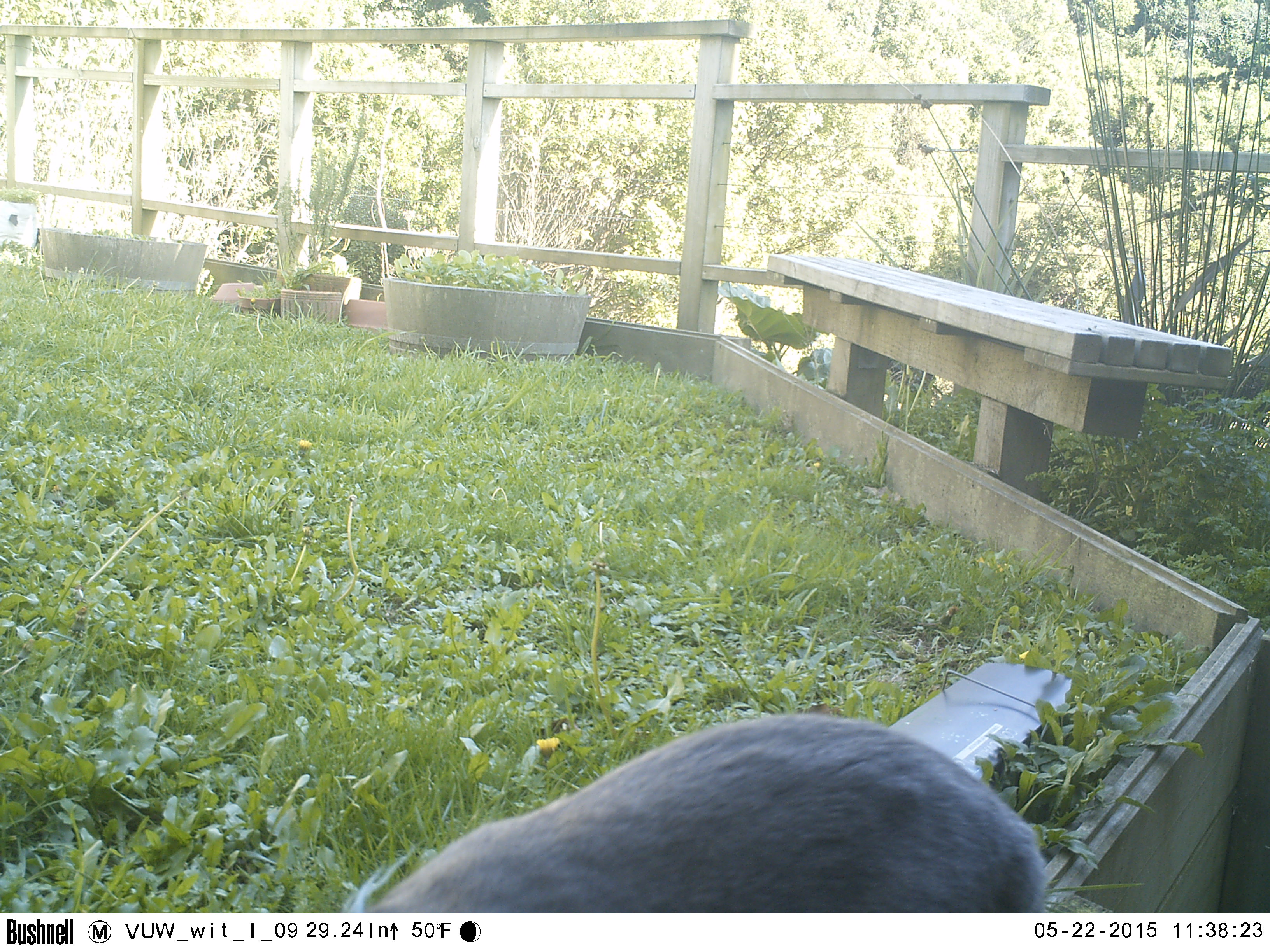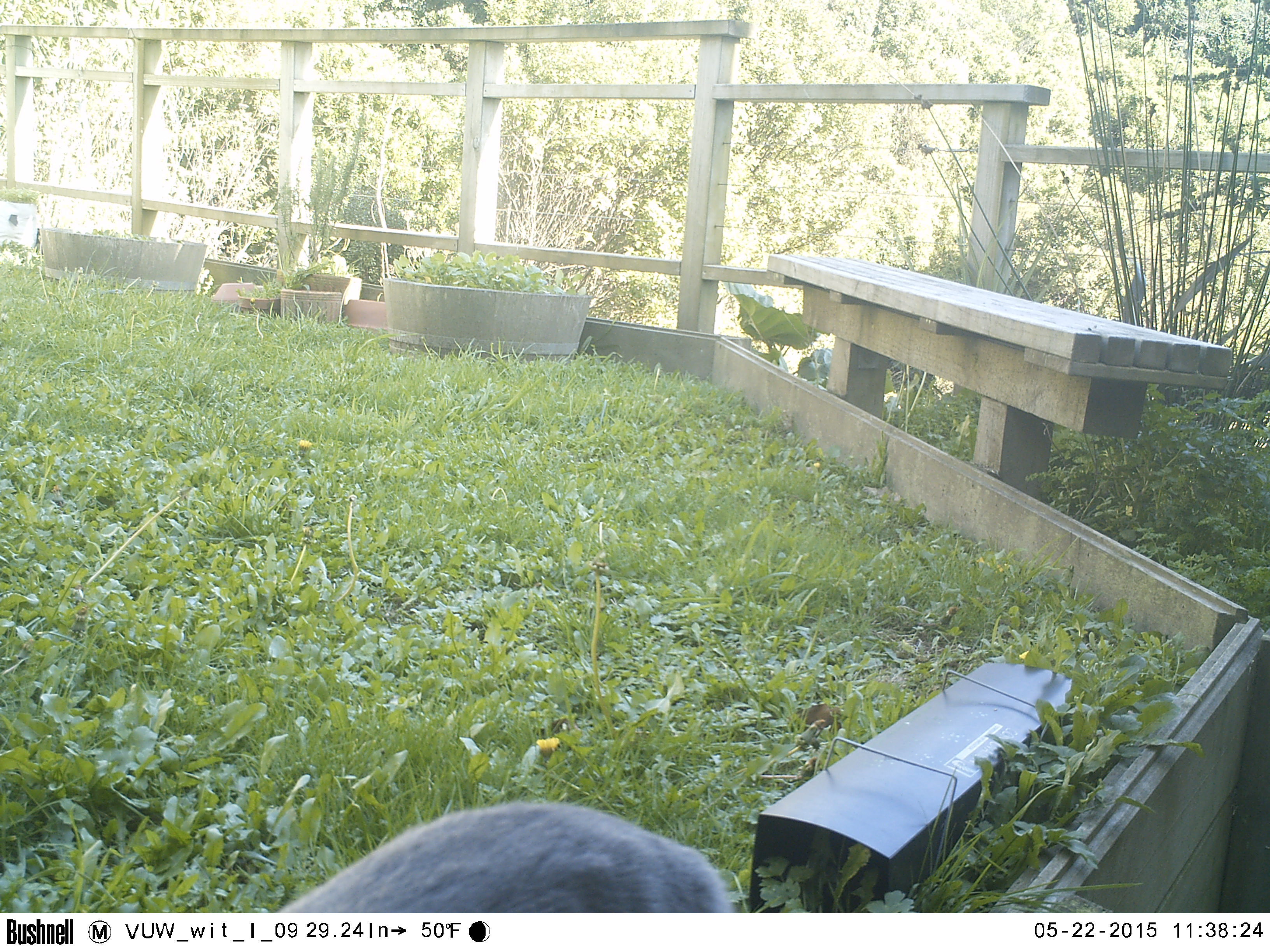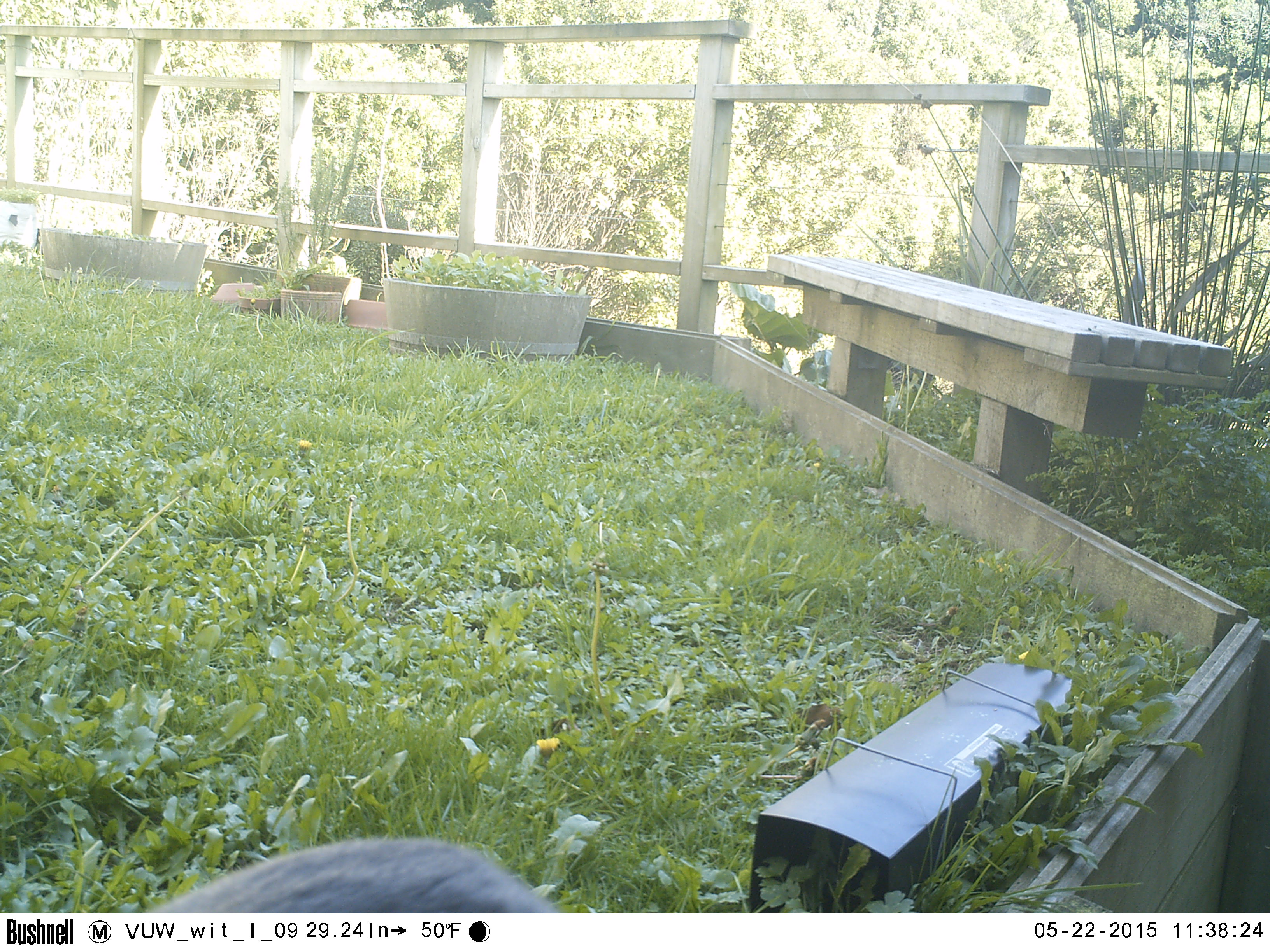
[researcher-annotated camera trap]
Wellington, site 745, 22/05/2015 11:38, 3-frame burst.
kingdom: Animalia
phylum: Chordata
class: Mammalia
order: Carnivora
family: Felidae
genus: Felis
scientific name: Felis catus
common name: cat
Cat (Felis catus).